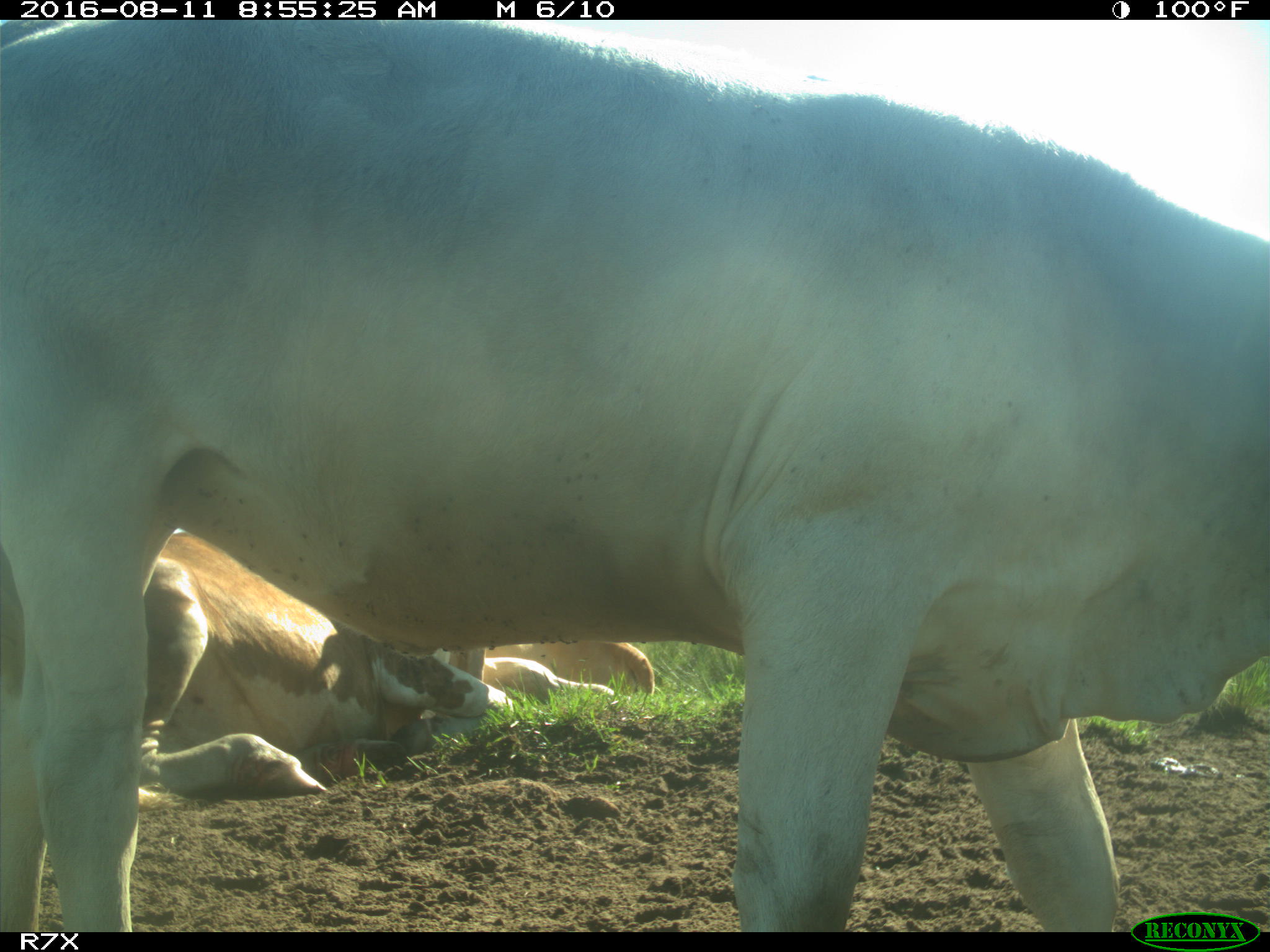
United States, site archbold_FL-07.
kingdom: Animalia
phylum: Chordata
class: Mammalia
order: Artiodactyla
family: Bovidae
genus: Bos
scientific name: Bos taurus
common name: domestic cow